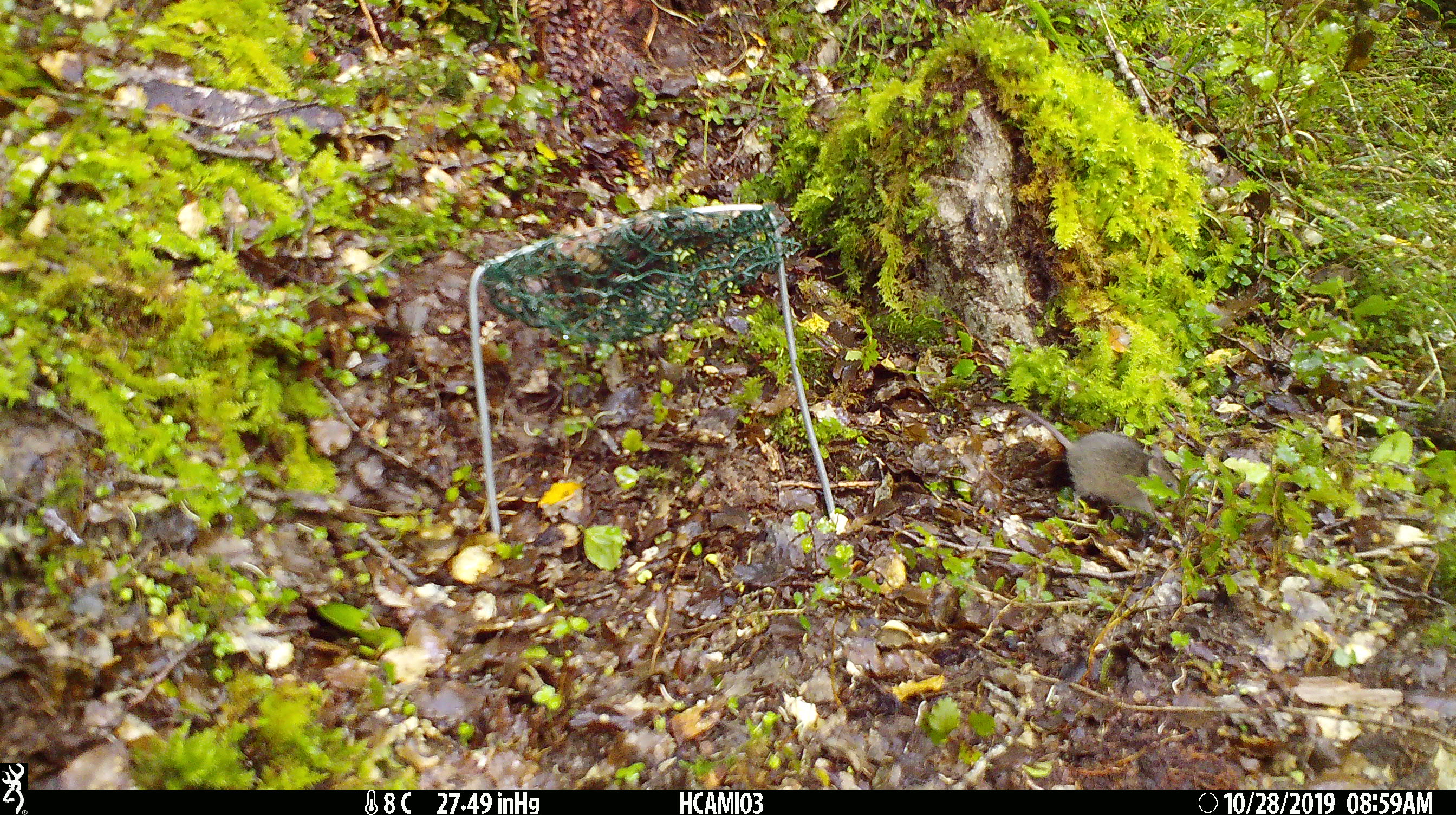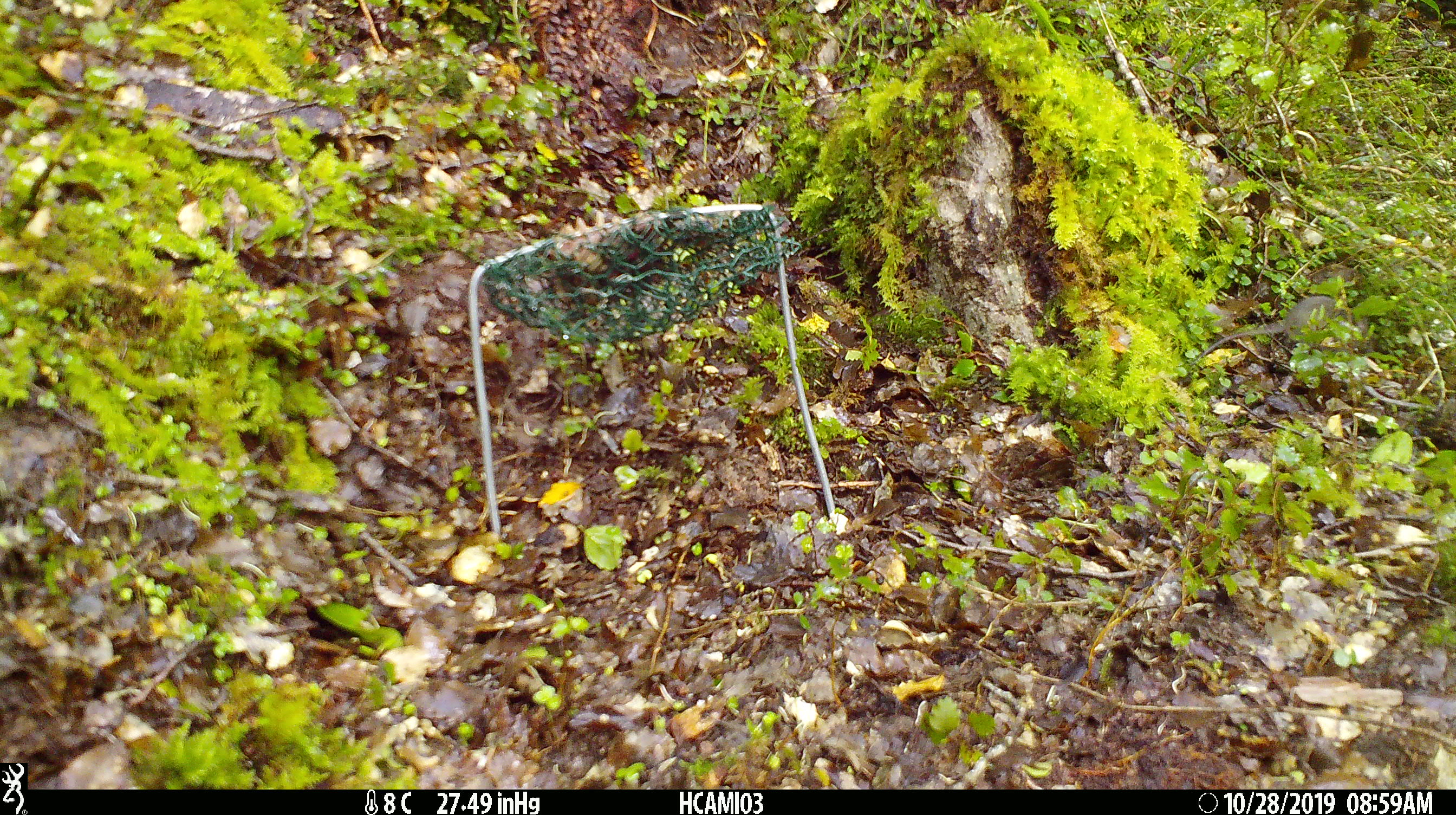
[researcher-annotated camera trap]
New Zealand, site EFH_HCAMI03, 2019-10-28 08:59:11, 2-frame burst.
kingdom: Animalia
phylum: Chordata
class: Mammalia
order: Rodentia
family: Muridae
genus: Mus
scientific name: Mus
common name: mouse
Mouse (Mus).